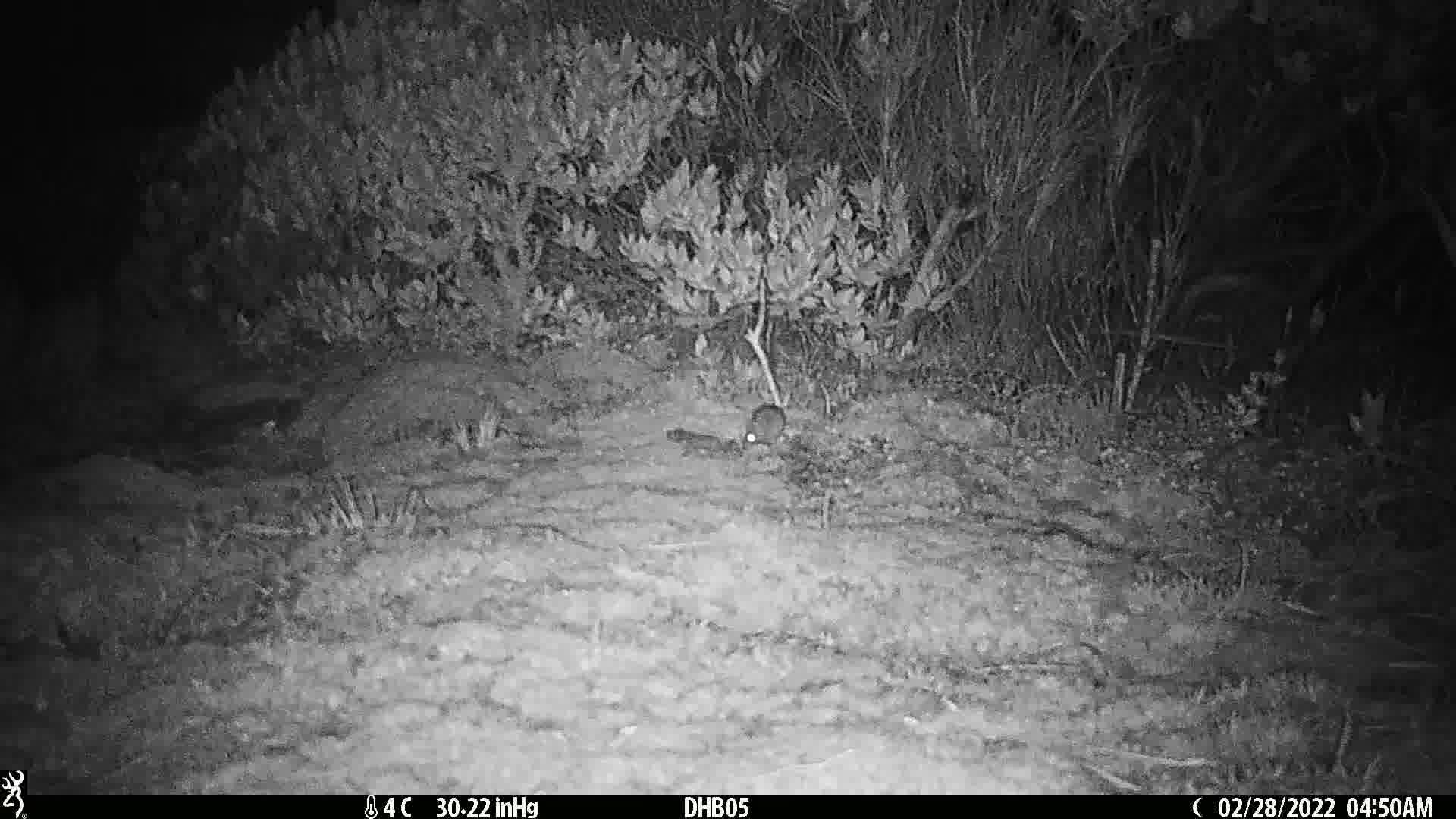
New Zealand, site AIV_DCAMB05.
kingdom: Animalia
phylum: Chordata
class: Mammalia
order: Rodentia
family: Muridae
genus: Mus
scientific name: Mus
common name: mouse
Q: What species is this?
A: Mouse (Mus).